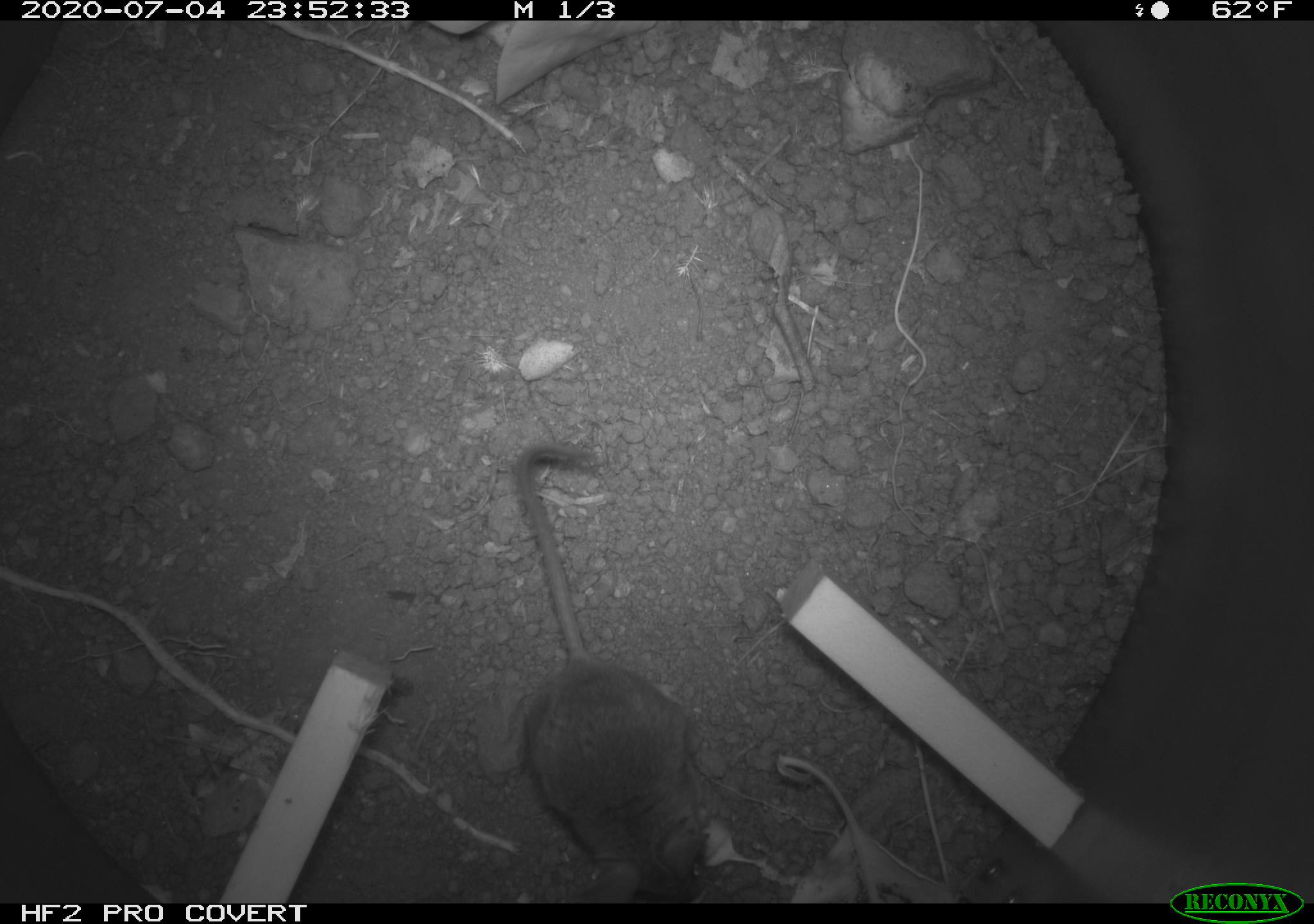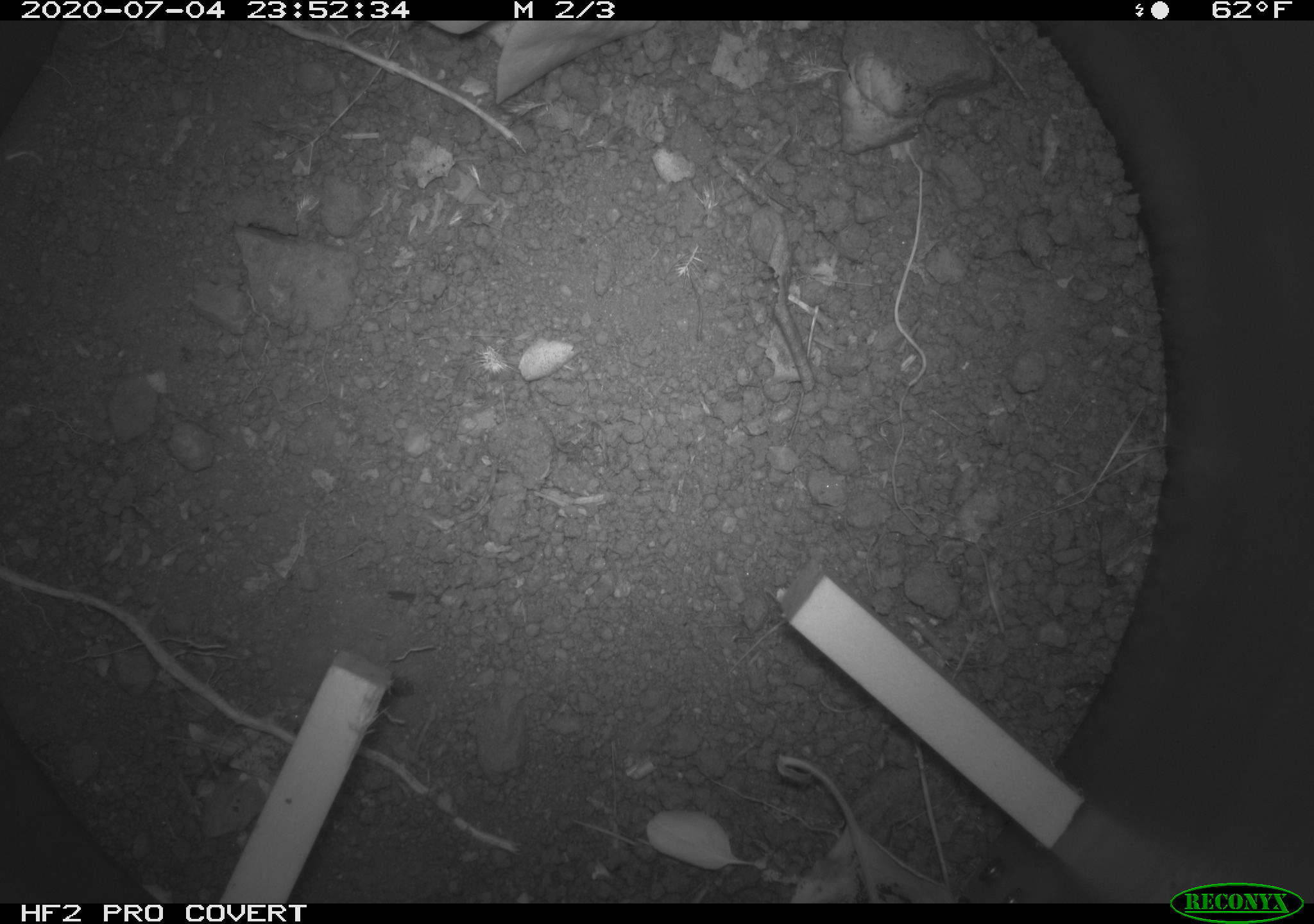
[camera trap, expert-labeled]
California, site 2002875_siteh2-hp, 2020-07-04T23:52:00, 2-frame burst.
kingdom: Animalia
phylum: Chordata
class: Mammalia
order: Rodentia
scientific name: Rodentia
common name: rodent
Rodent (Rodentia).